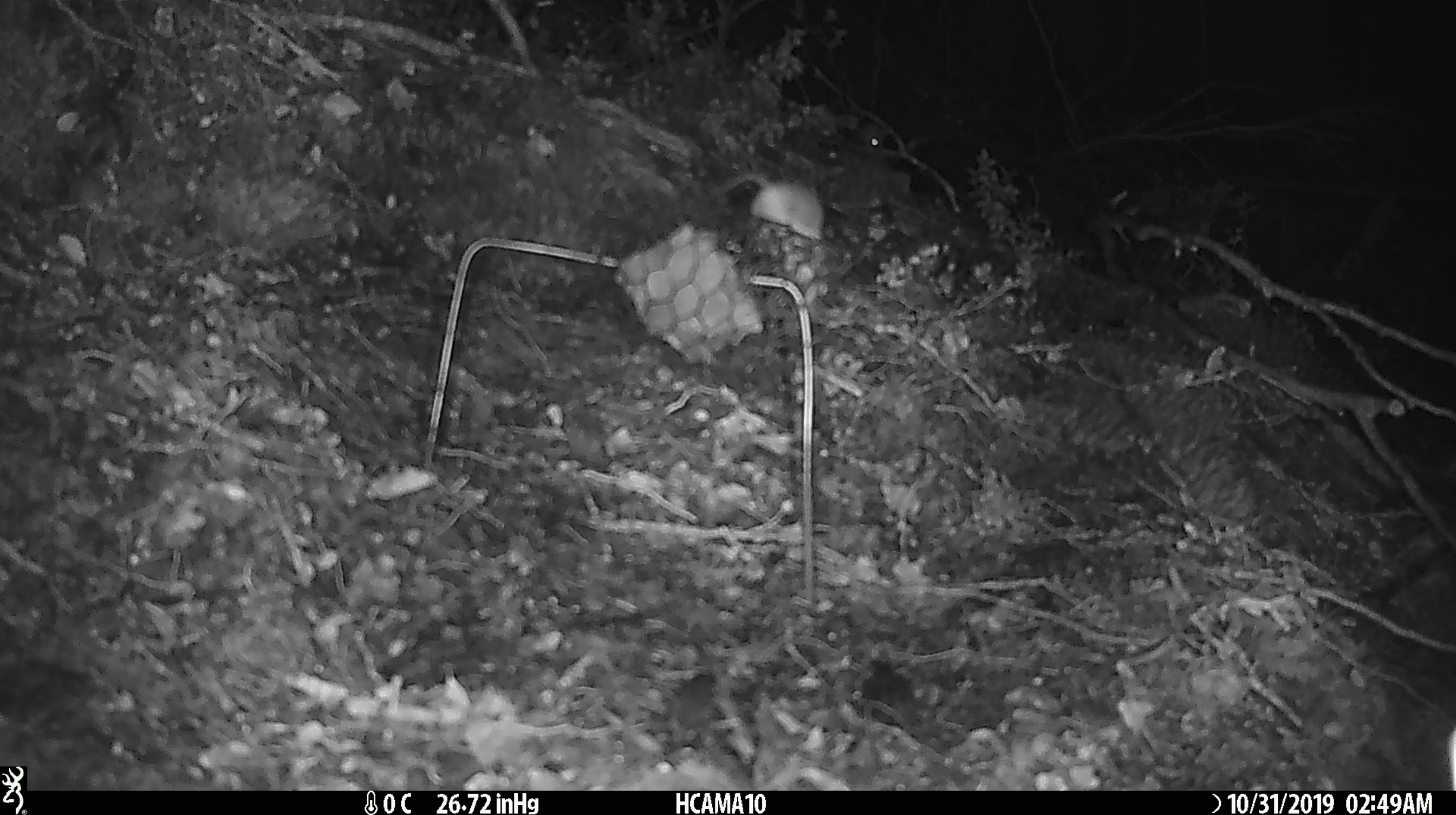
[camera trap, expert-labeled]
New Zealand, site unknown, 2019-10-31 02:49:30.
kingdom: Animalia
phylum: Chordata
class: Mammalia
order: Rodentia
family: Muridae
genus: Mus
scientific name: Mus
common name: mouse